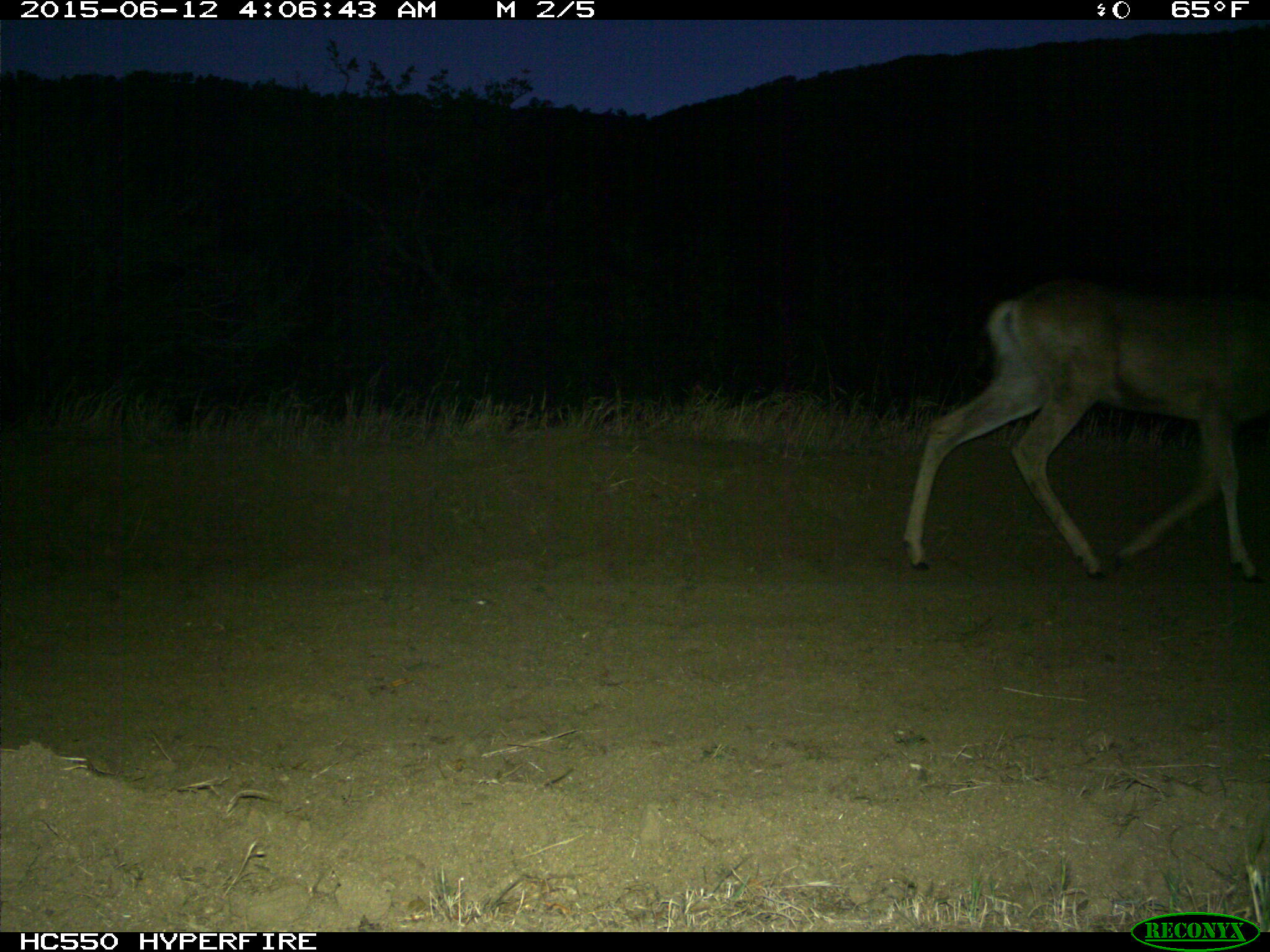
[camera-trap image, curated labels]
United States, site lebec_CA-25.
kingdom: Animalia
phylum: Chordata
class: Mammalia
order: Artiodactyla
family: Cervidae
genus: Odocoileus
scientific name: Odocoileus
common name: deer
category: unidentified deer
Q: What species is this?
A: Unidentified deer (deer) (Odocoileus).